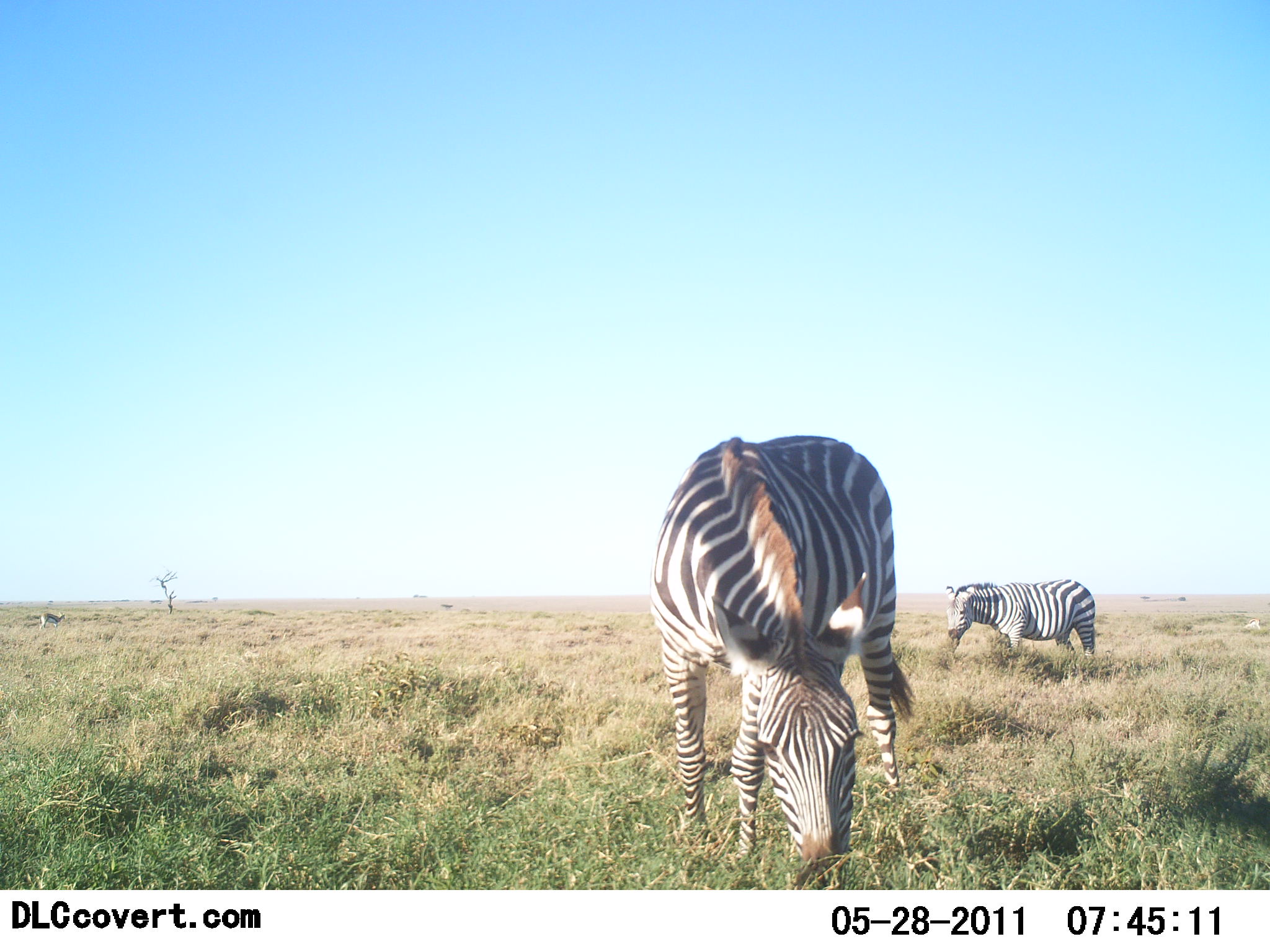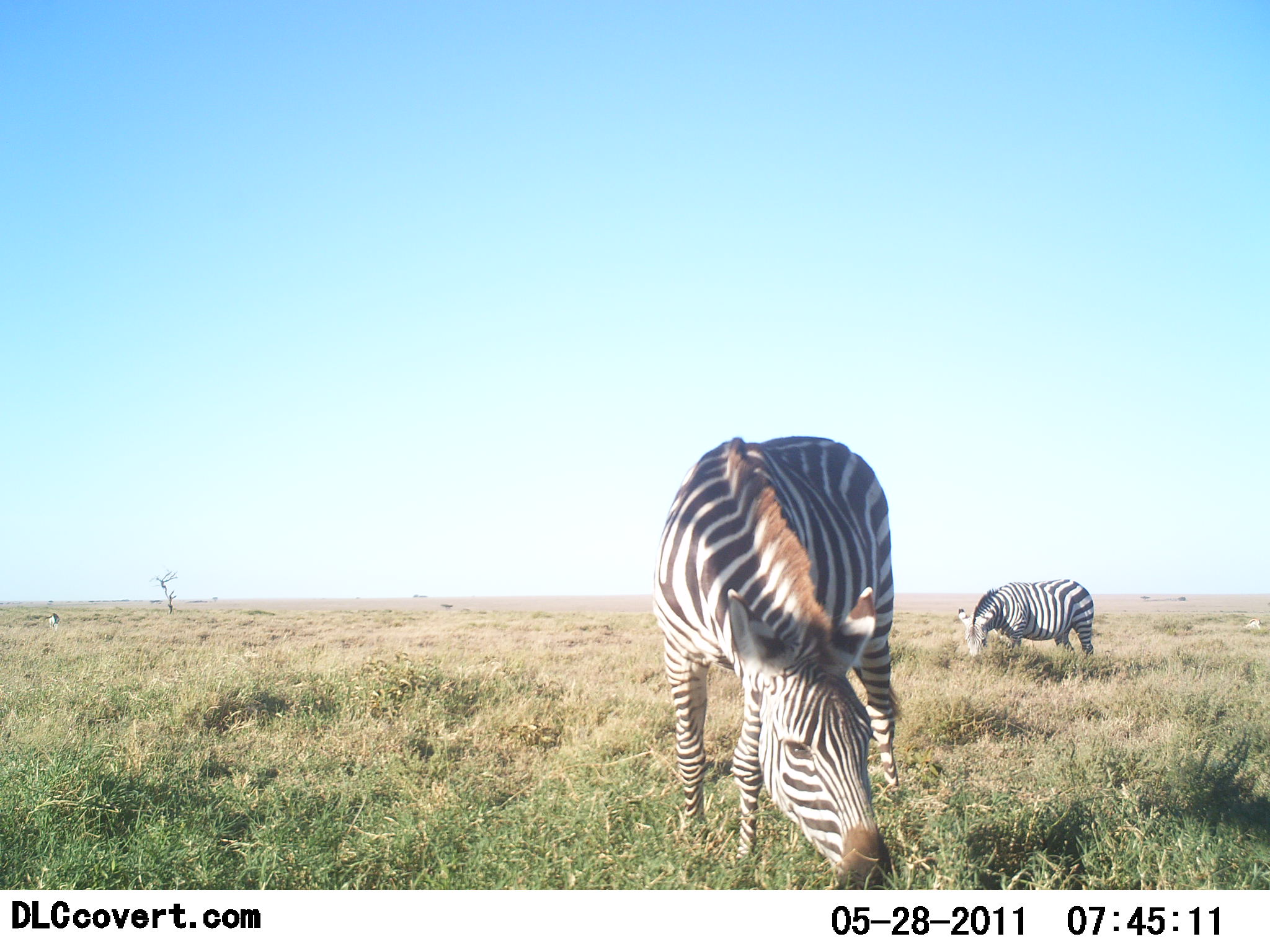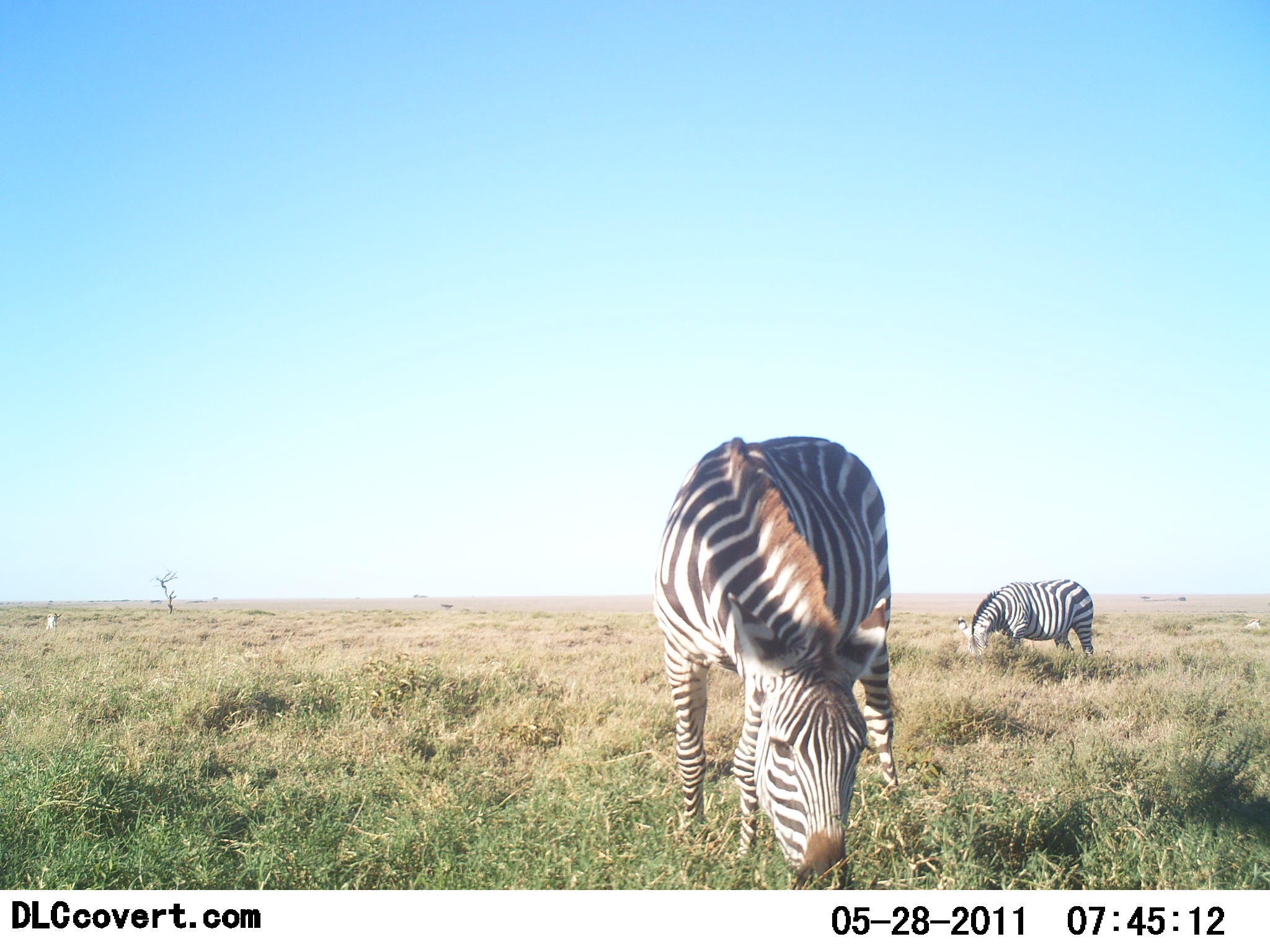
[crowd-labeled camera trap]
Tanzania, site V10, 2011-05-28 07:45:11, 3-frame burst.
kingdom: Animalia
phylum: Chordata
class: Mammalia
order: Perissodactyla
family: Equidae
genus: Equus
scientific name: Equus quagga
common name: plains zebra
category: zebra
Zebra (plains zebra) (Equus quagga), count 2. Behavior (volunteer vote fractions): standing 18%, resting 0%, moving 0%, interacting 6%. Young present (vote fraction): 0%. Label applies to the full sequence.